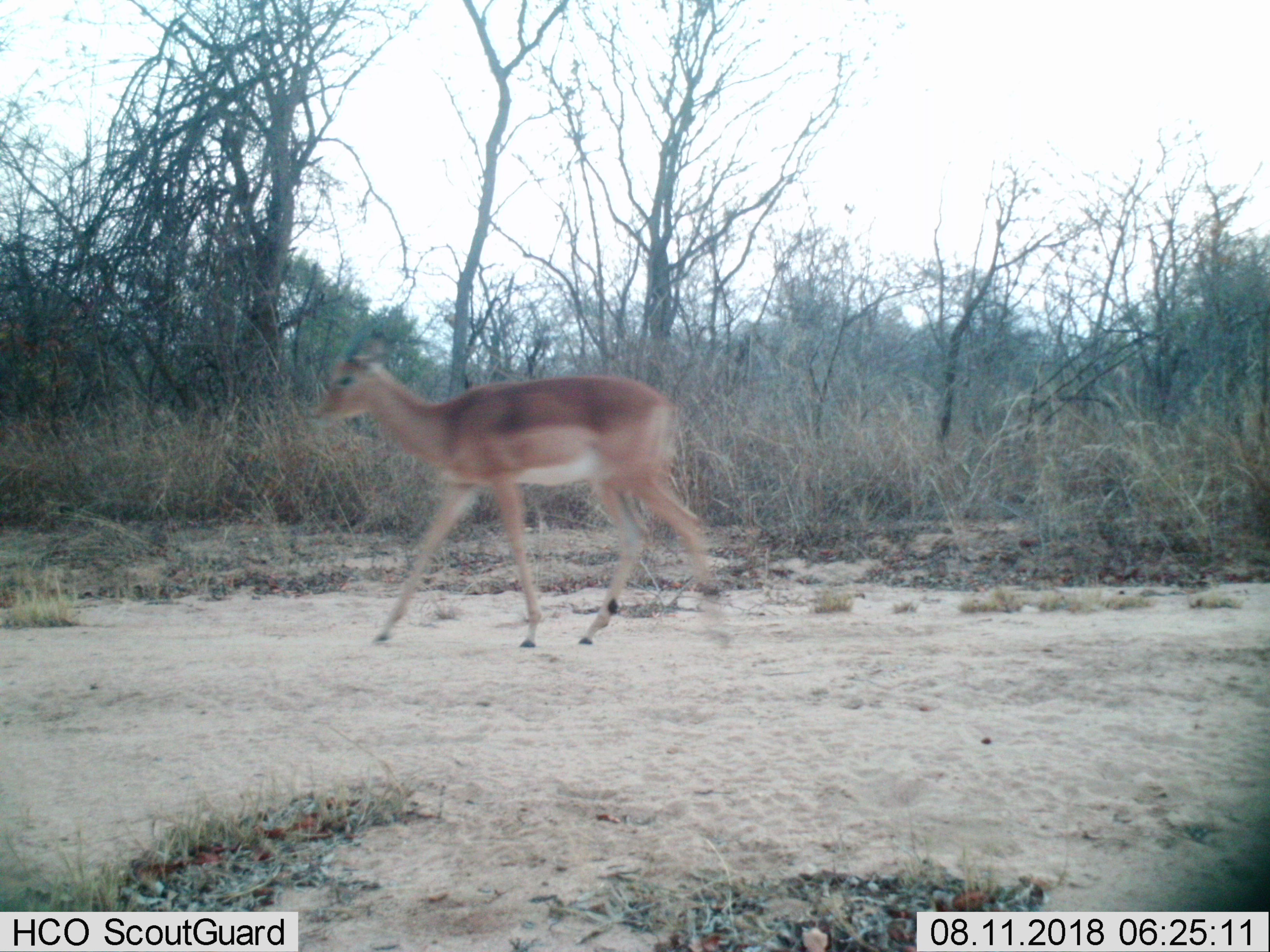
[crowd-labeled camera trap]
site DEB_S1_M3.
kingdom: Animalia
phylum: Chordata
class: Mammalia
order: Artiodactyla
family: Bovidae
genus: Aepyceros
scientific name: Aepyceros melampus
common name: impala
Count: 1.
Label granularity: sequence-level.